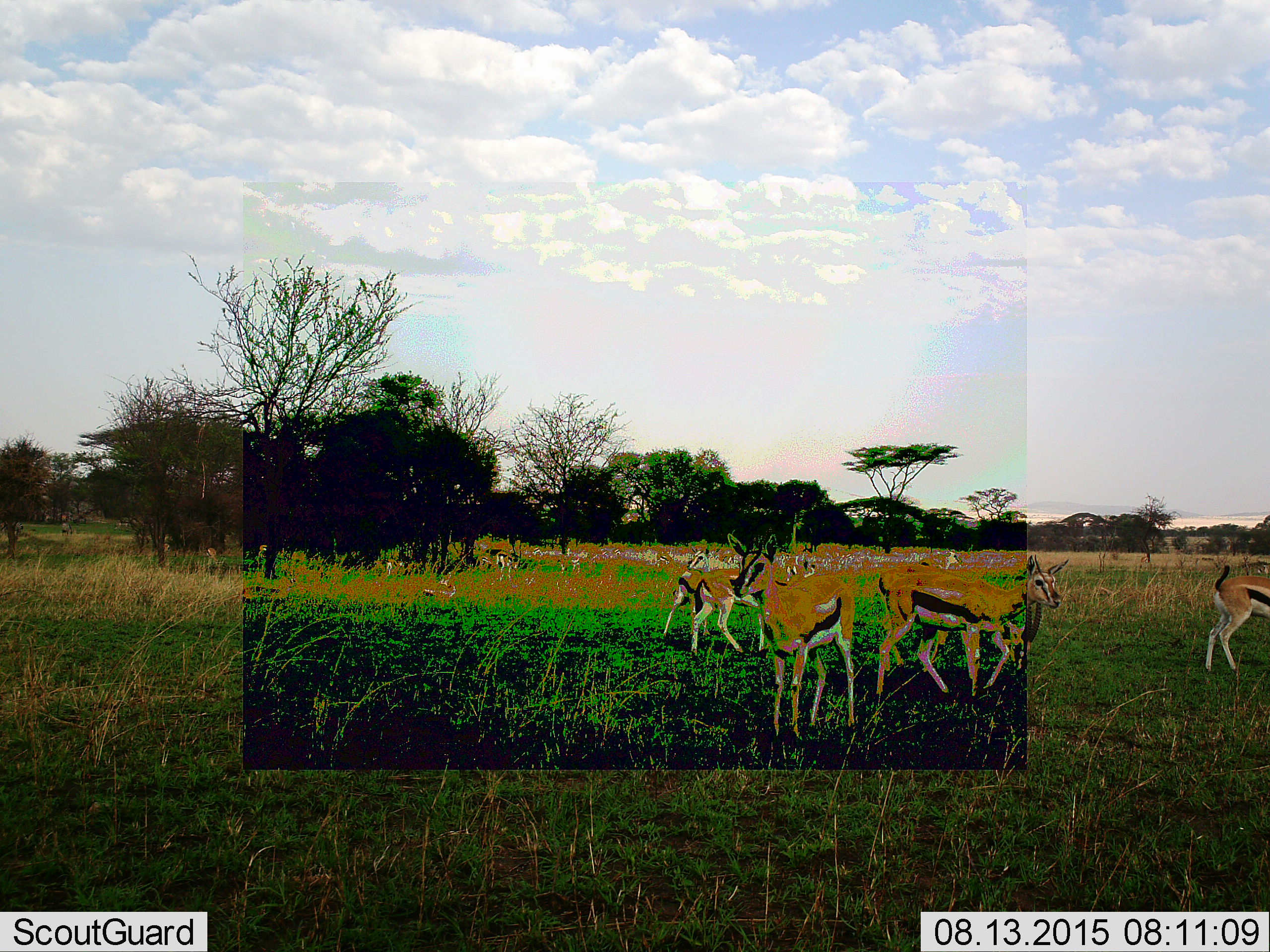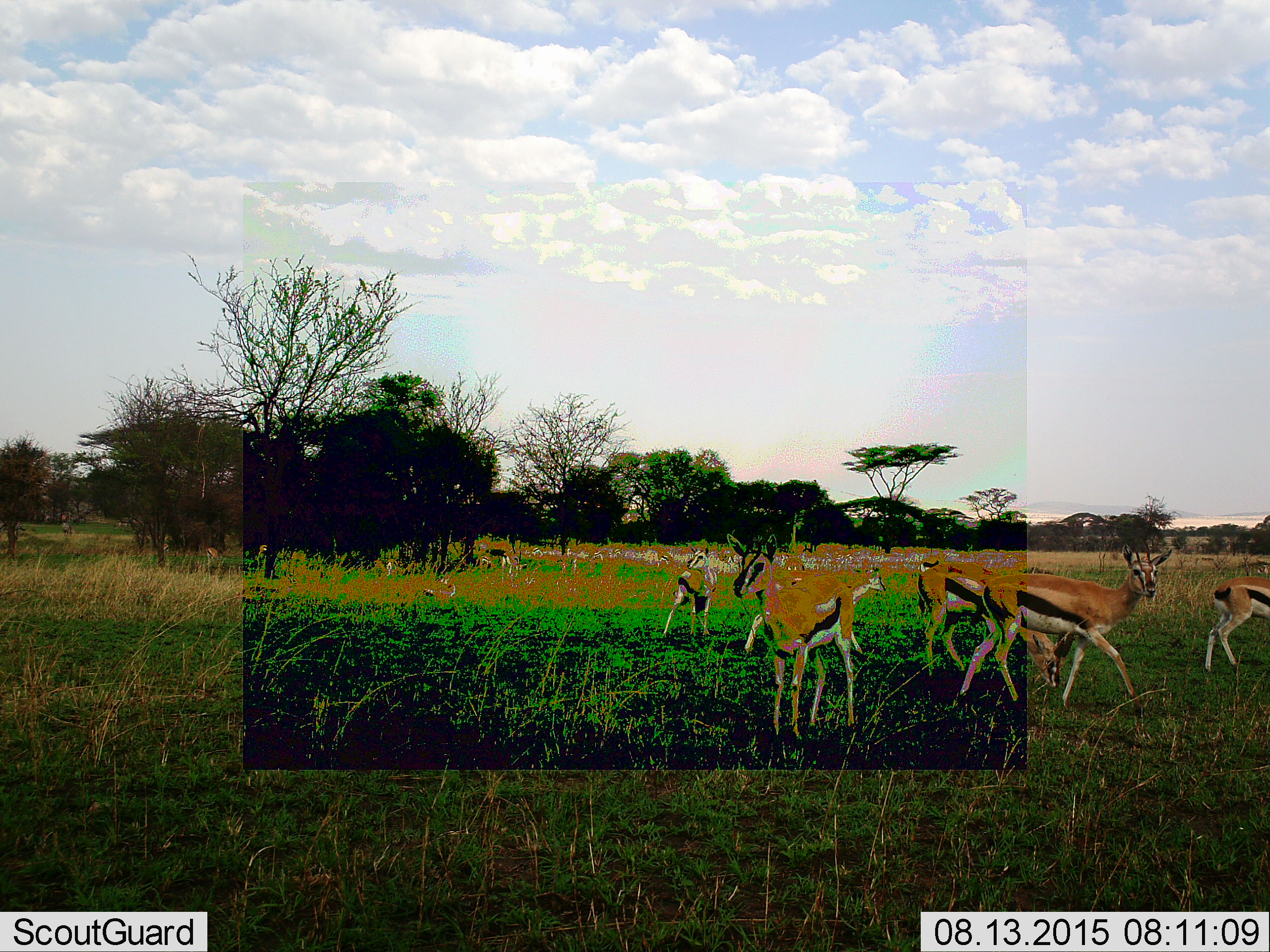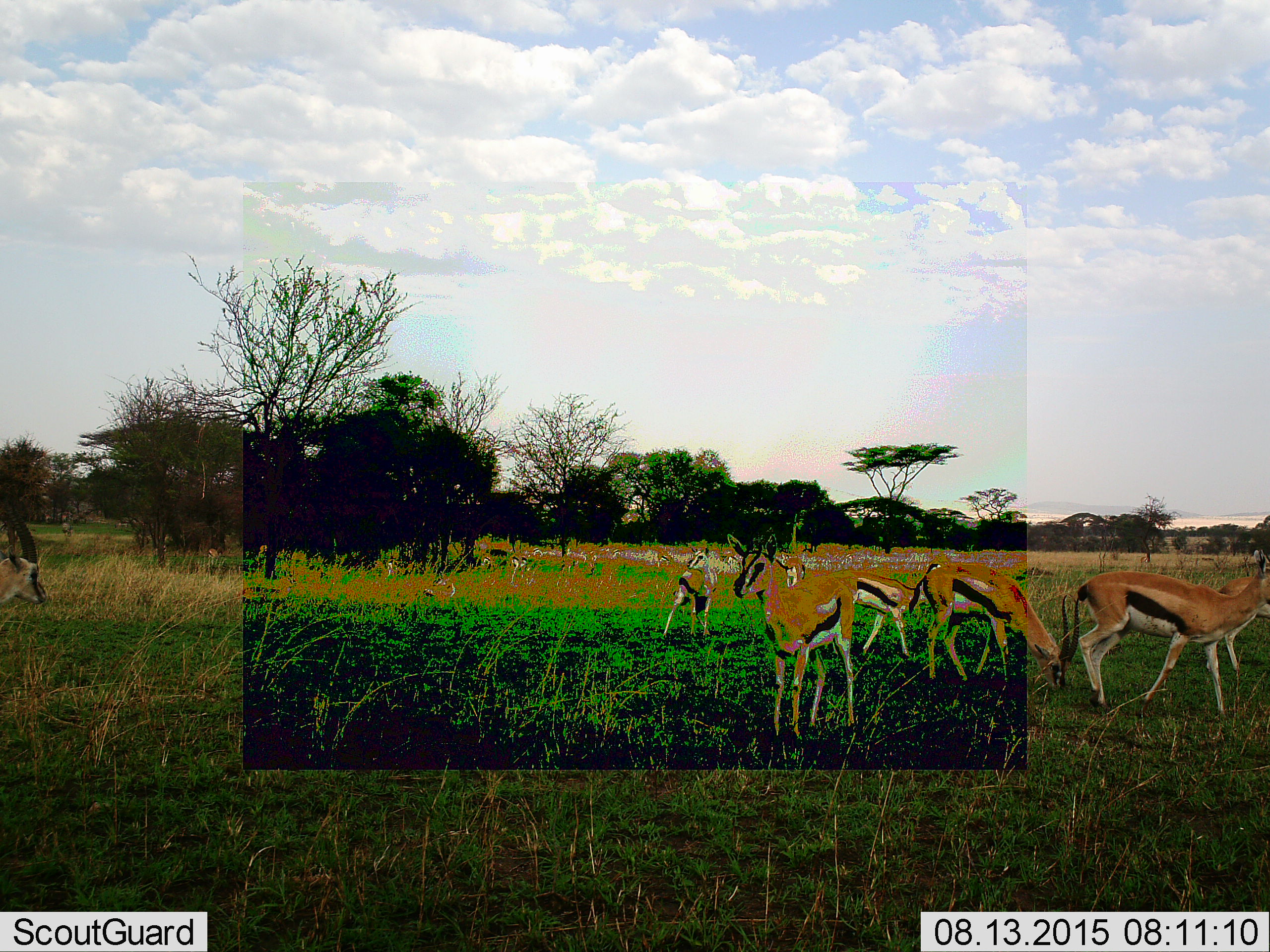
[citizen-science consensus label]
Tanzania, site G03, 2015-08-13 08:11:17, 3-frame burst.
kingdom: Animalia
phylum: Chordata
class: Mammalia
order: Artiodactyla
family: Bovidae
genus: Eudorcas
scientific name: Eudorcas thomsonii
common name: thomson's gazelle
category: gazellethomsons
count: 10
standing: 71%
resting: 24%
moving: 76%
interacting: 0%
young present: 18%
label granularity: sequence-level